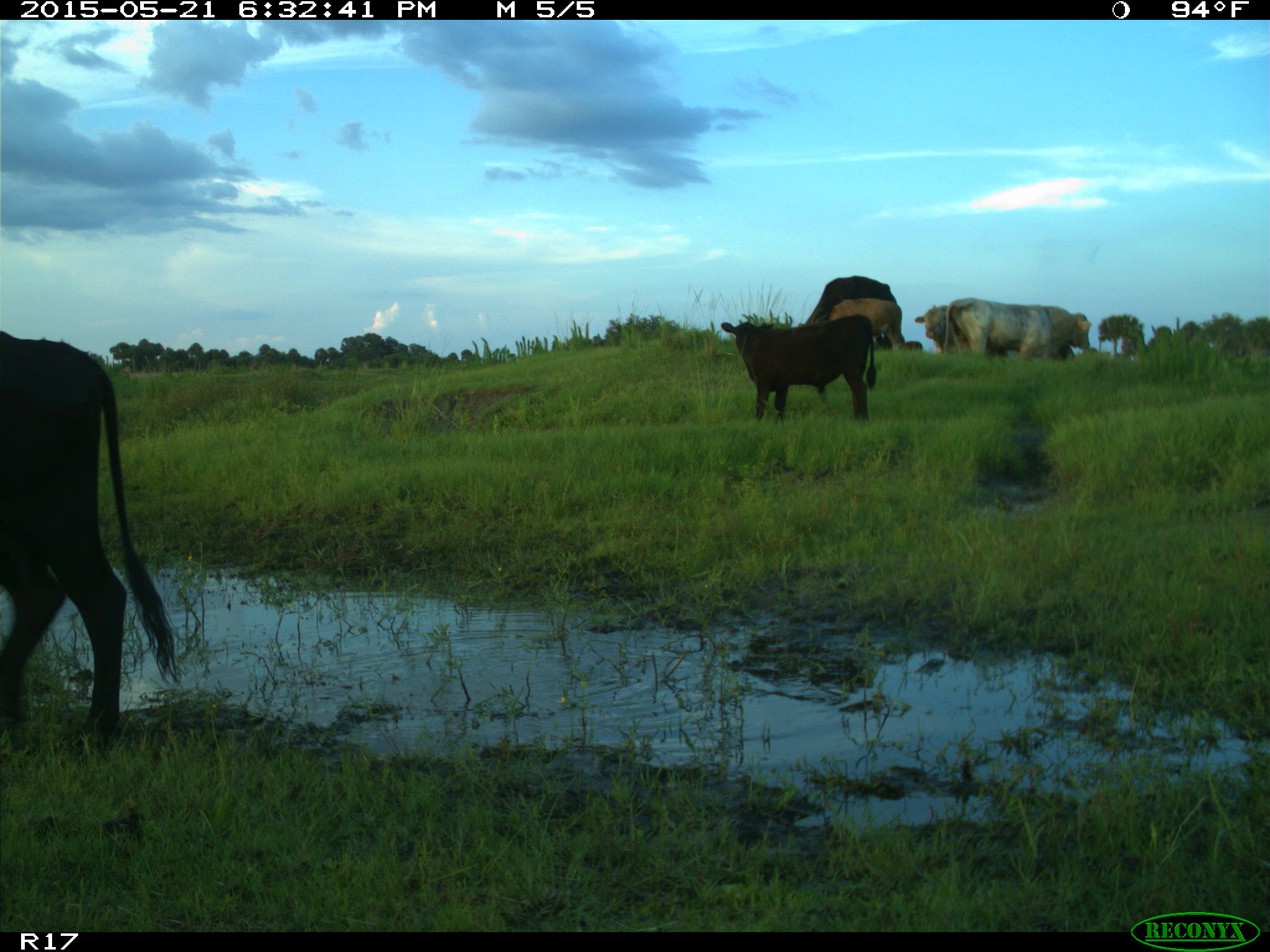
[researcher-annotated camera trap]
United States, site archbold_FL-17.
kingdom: Animalia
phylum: Chordata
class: Mammalia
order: Artiodactyla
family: Bovidae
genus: Bos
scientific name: Bos taurus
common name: domestic cow